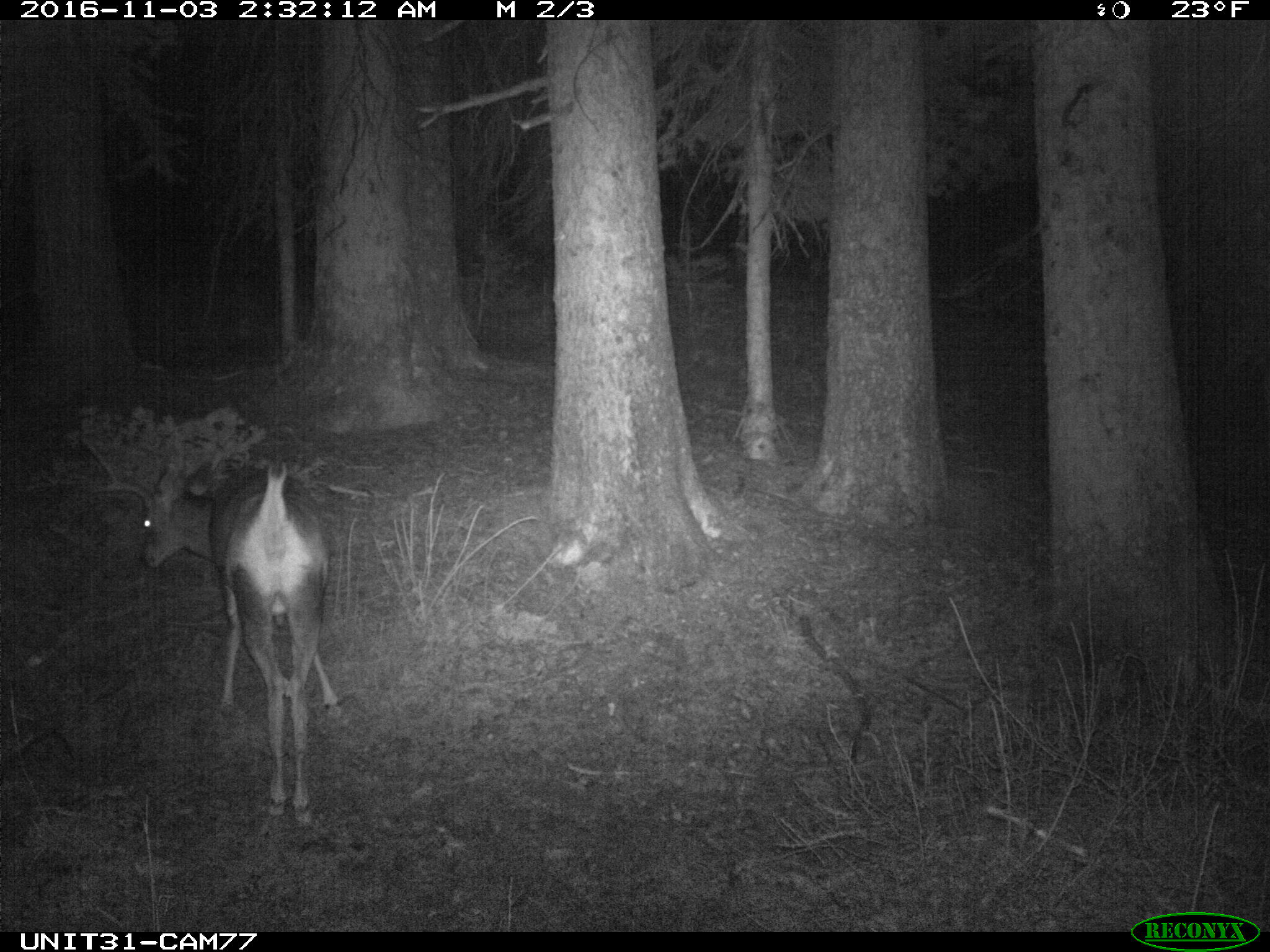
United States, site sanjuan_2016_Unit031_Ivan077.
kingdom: Animalia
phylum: Chordata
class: Mammalia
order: Artiodactyla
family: Cervidae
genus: Odocoileus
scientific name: Odocoileus hemionus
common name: mule deer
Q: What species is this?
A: Odocoileus hemionus (mule deer).